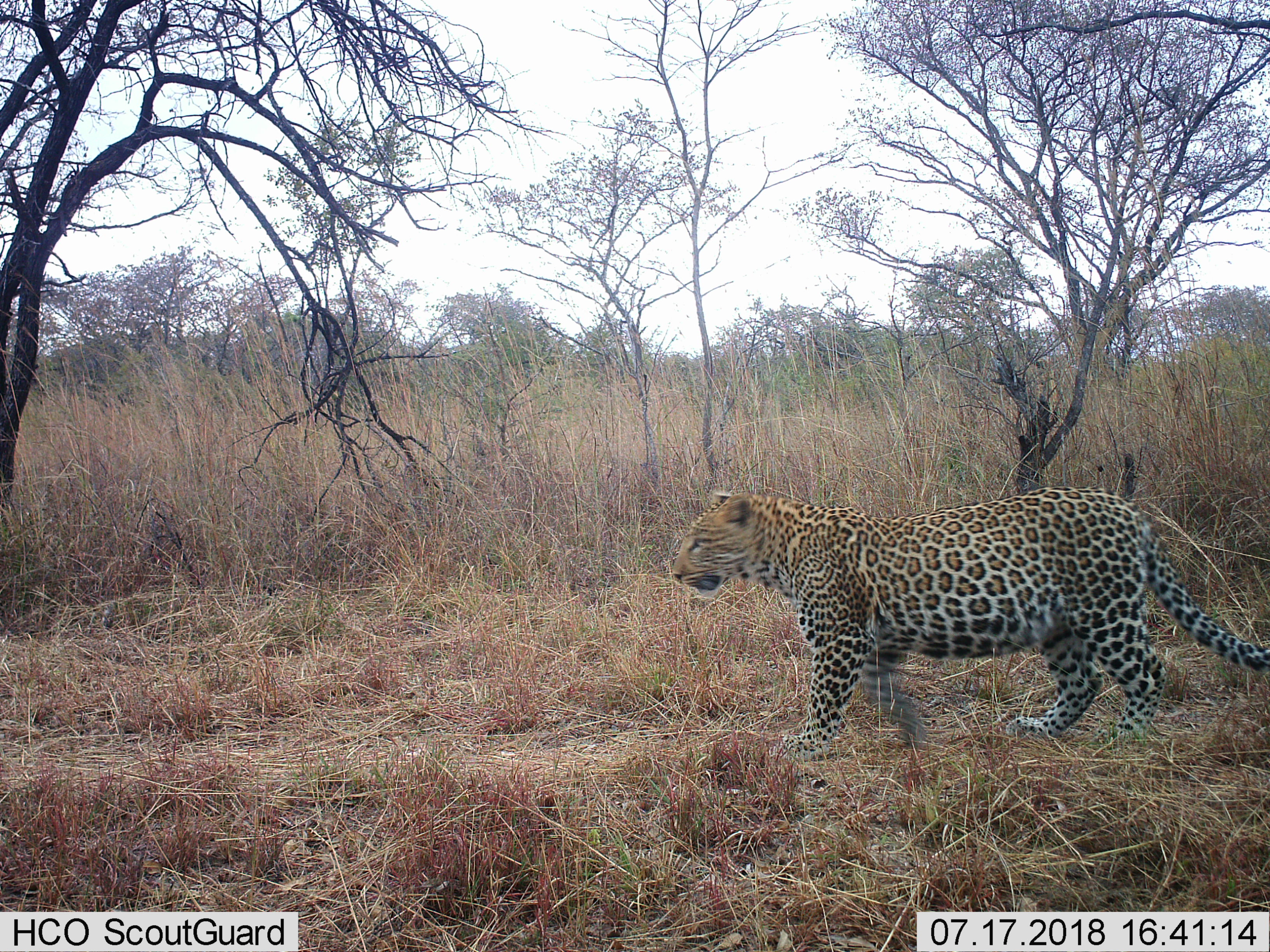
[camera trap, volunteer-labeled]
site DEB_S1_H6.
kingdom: Animalia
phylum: Chordata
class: Mammalia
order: Carnivora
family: Felidae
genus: Panthera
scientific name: Panthera pardus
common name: leopard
Leopard (Panthera pardus), count 1. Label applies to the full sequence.